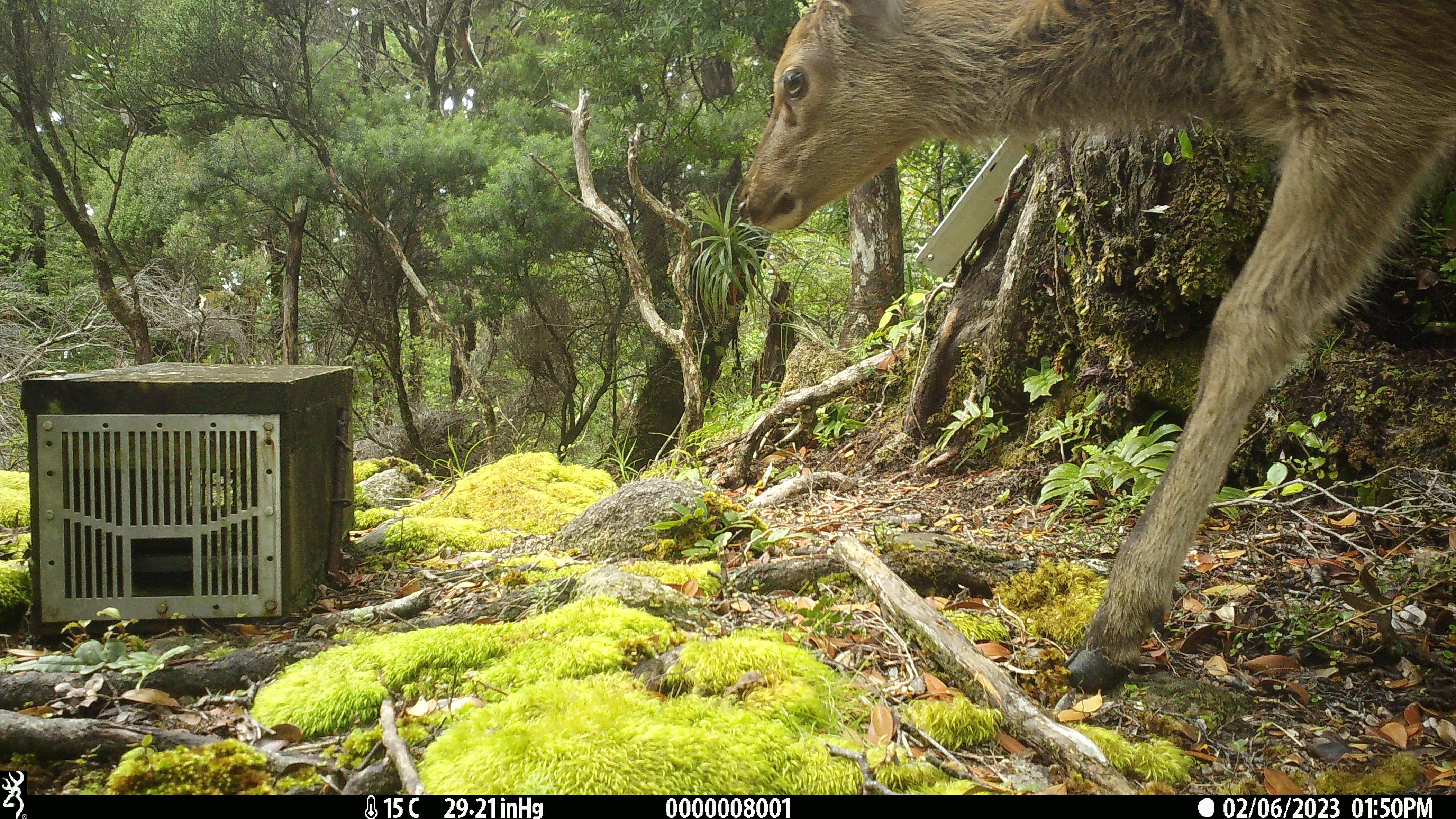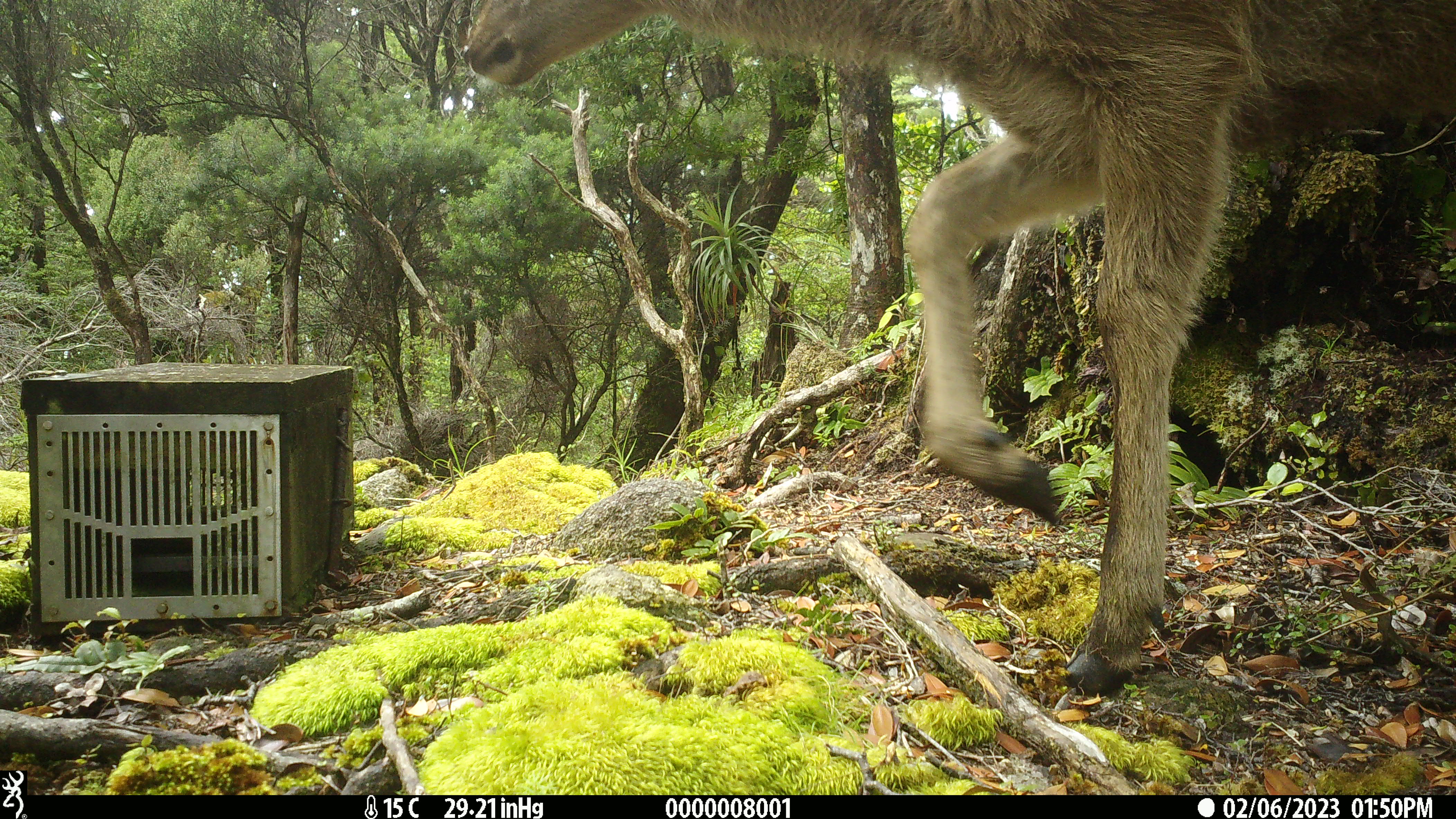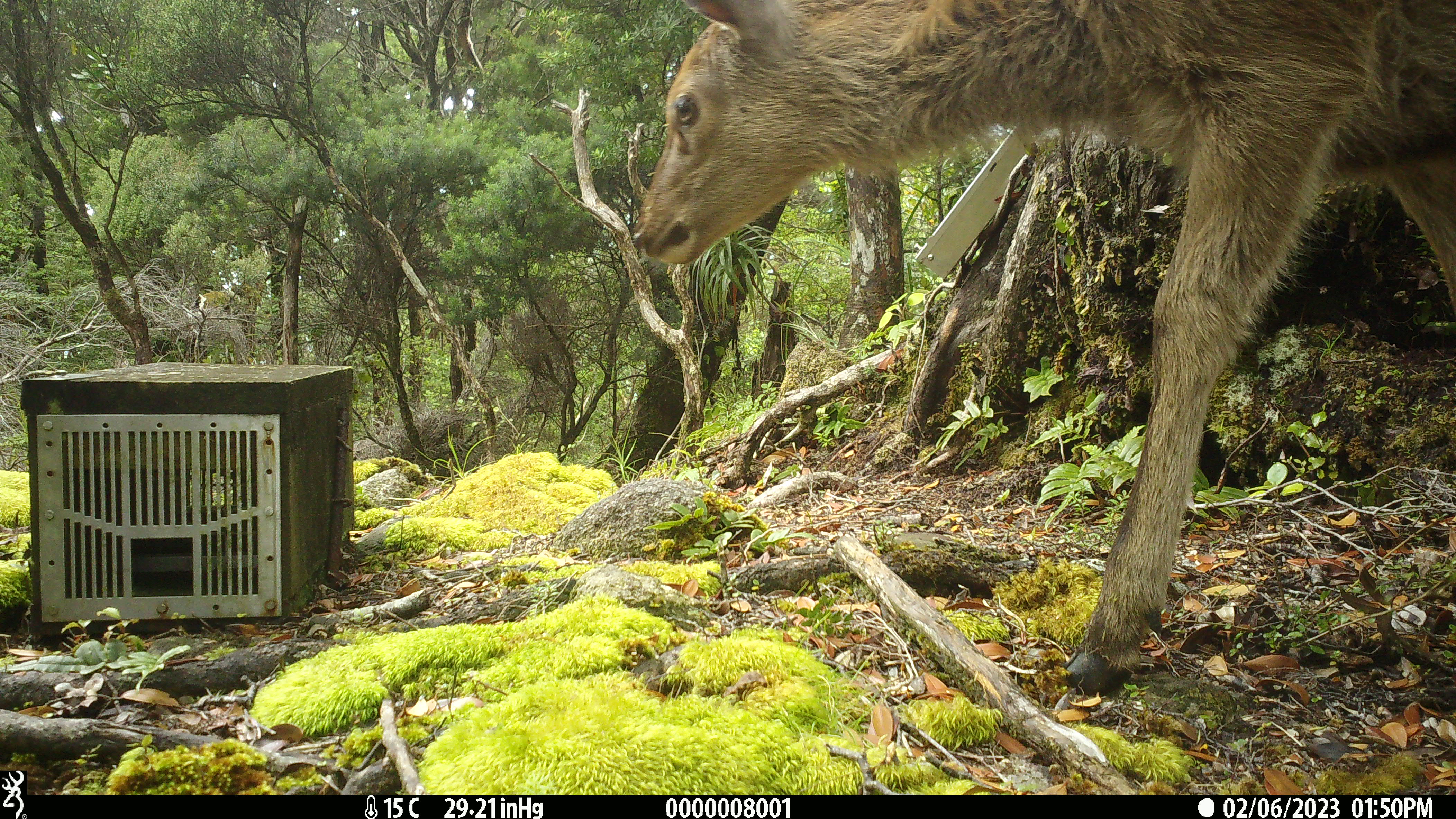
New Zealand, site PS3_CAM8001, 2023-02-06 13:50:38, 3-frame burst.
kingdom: Animalia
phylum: Chordata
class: Mammalia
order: Artiodactyla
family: Cervidae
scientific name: Cervidae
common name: deer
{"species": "deer (Cervidae)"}